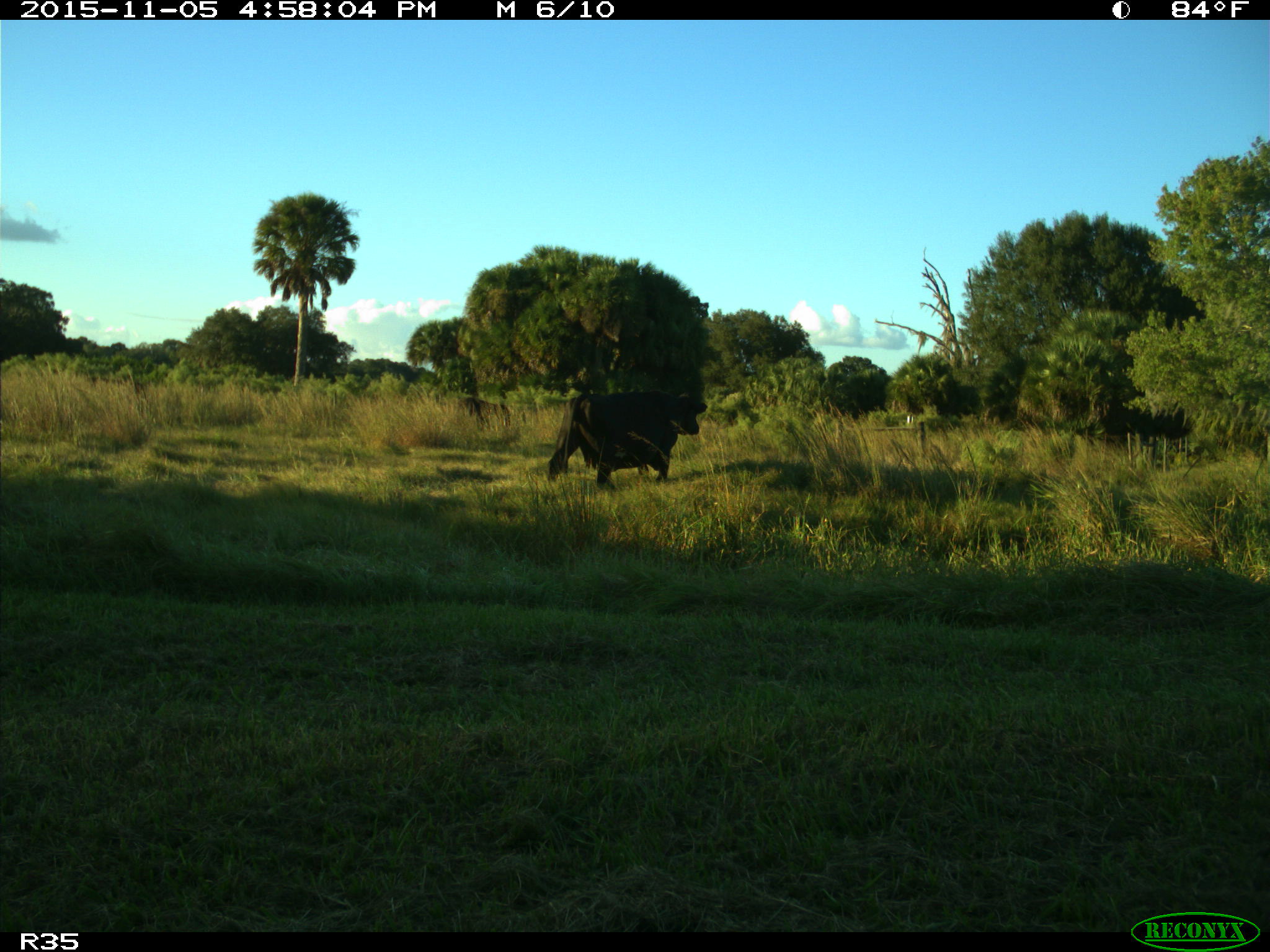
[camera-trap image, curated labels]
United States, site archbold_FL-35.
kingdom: Animalia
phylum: Chordata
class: Mammalia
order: Artiodactyla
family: Bovidae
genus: Bos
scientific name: Bos taurus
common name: domestic cow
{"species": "Bos taurus (domestic cow)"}